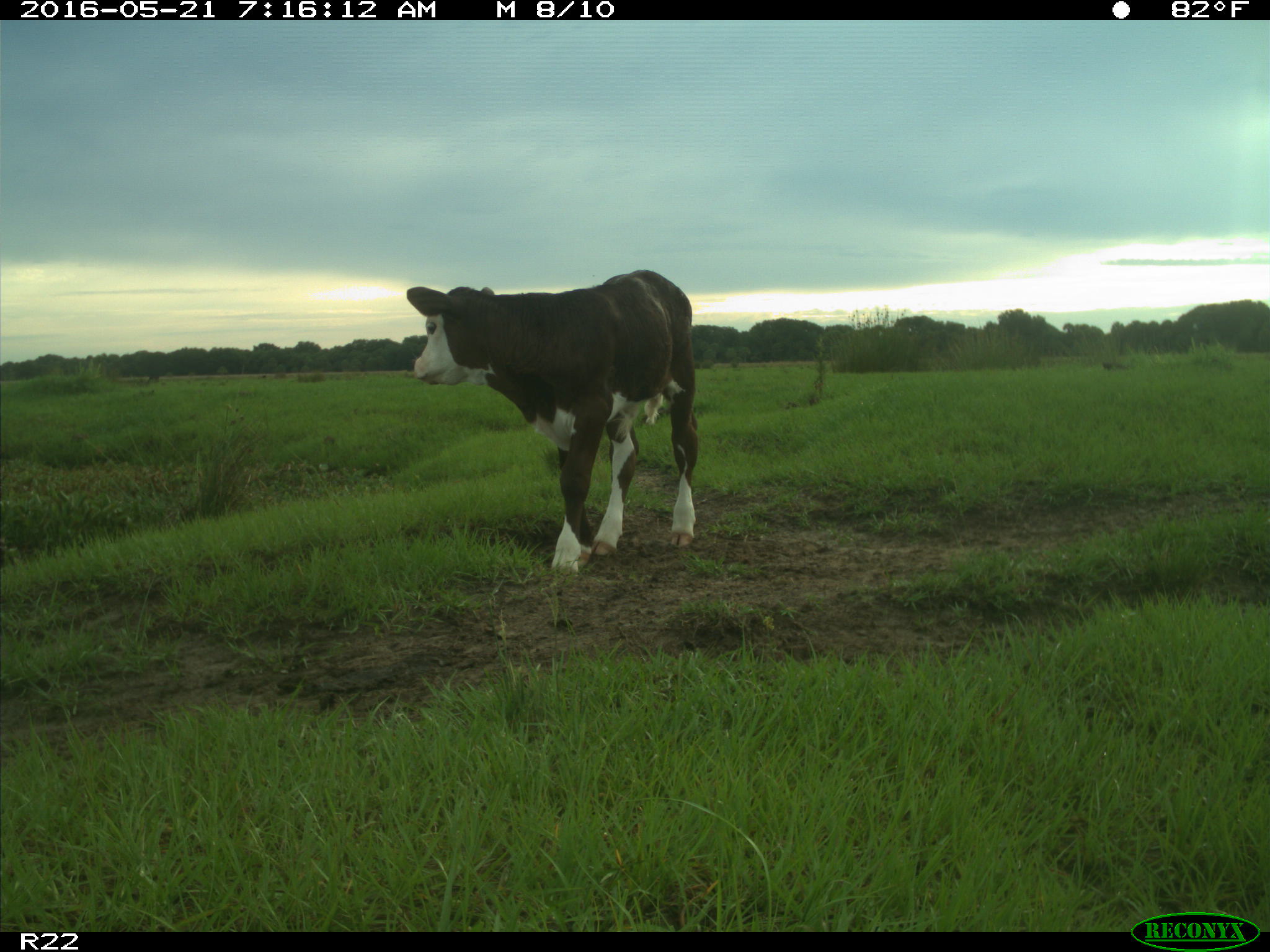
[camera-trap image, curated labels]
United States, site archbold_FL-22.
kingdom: Animalia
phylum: Chordata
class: Mammalia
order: Artiodactyla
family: Bovidae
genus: Bos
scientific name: Bos taurus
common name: domestic cow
Bos taurus (domestic cow).